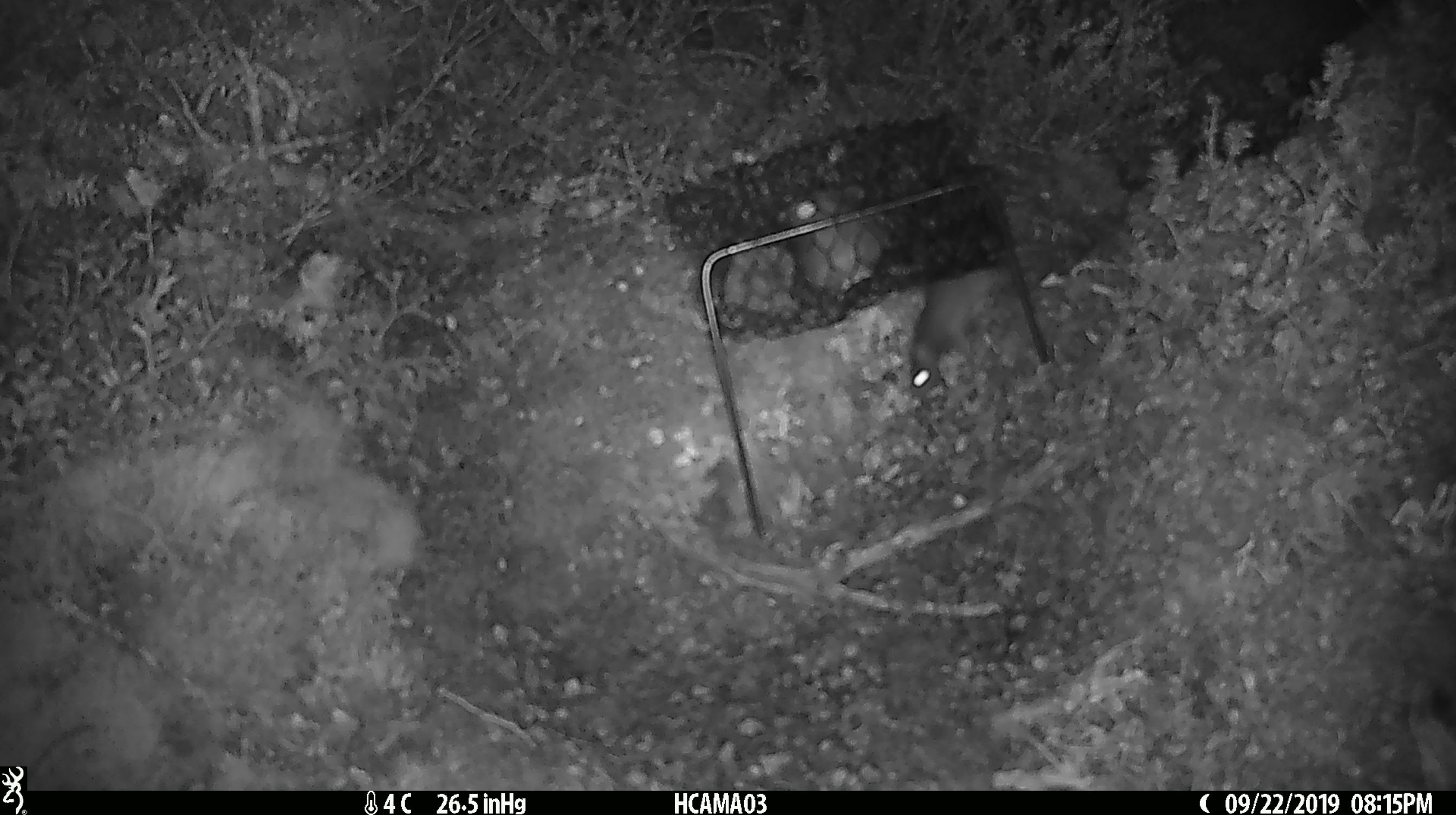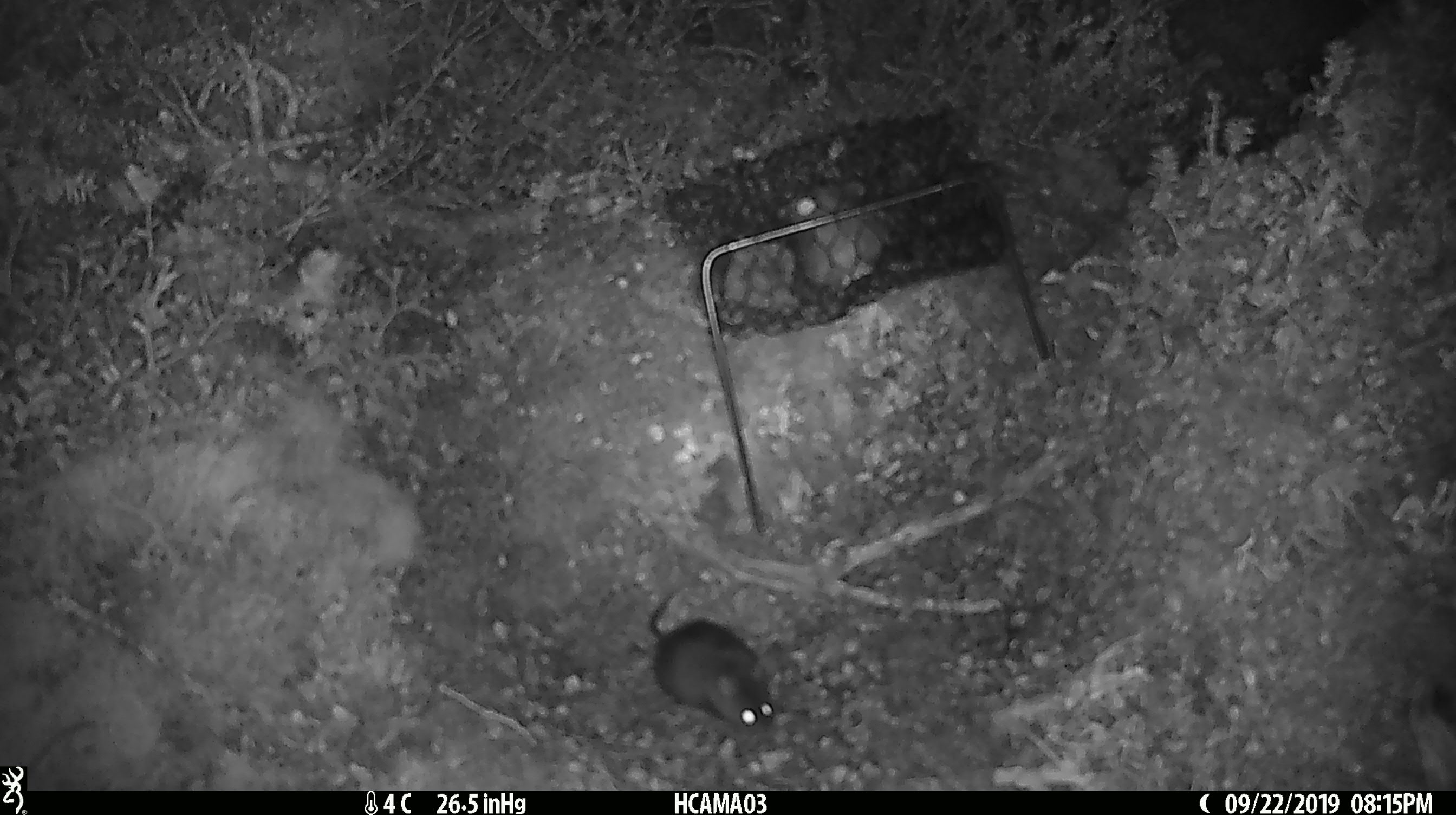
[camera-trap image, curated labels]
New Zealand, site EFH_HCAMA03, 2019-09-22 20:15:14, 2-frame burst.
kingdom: Animalia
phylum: Chordata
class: Mammalia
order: Rodentia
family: Muridae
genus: Mus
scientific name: Mus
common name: mouse